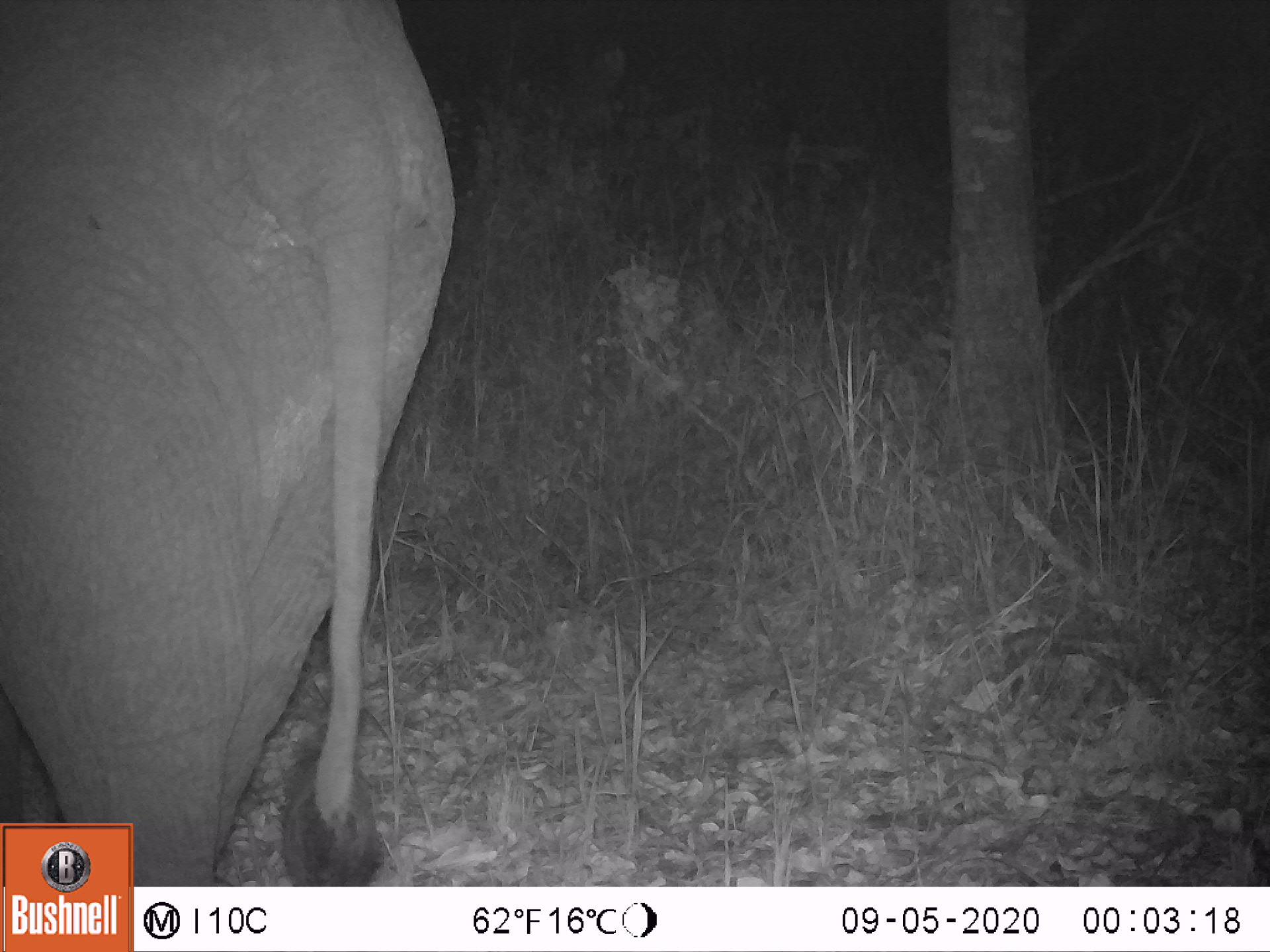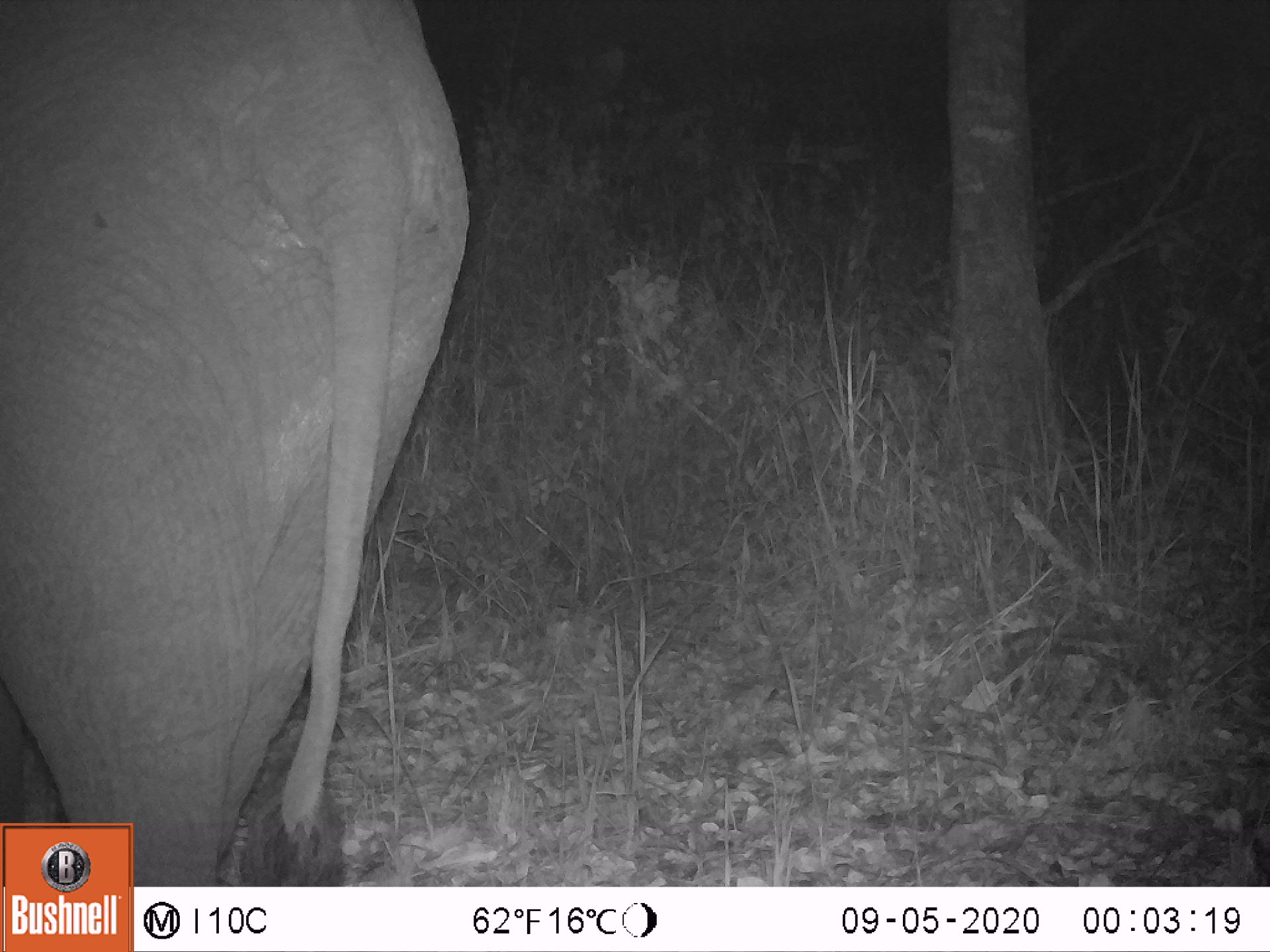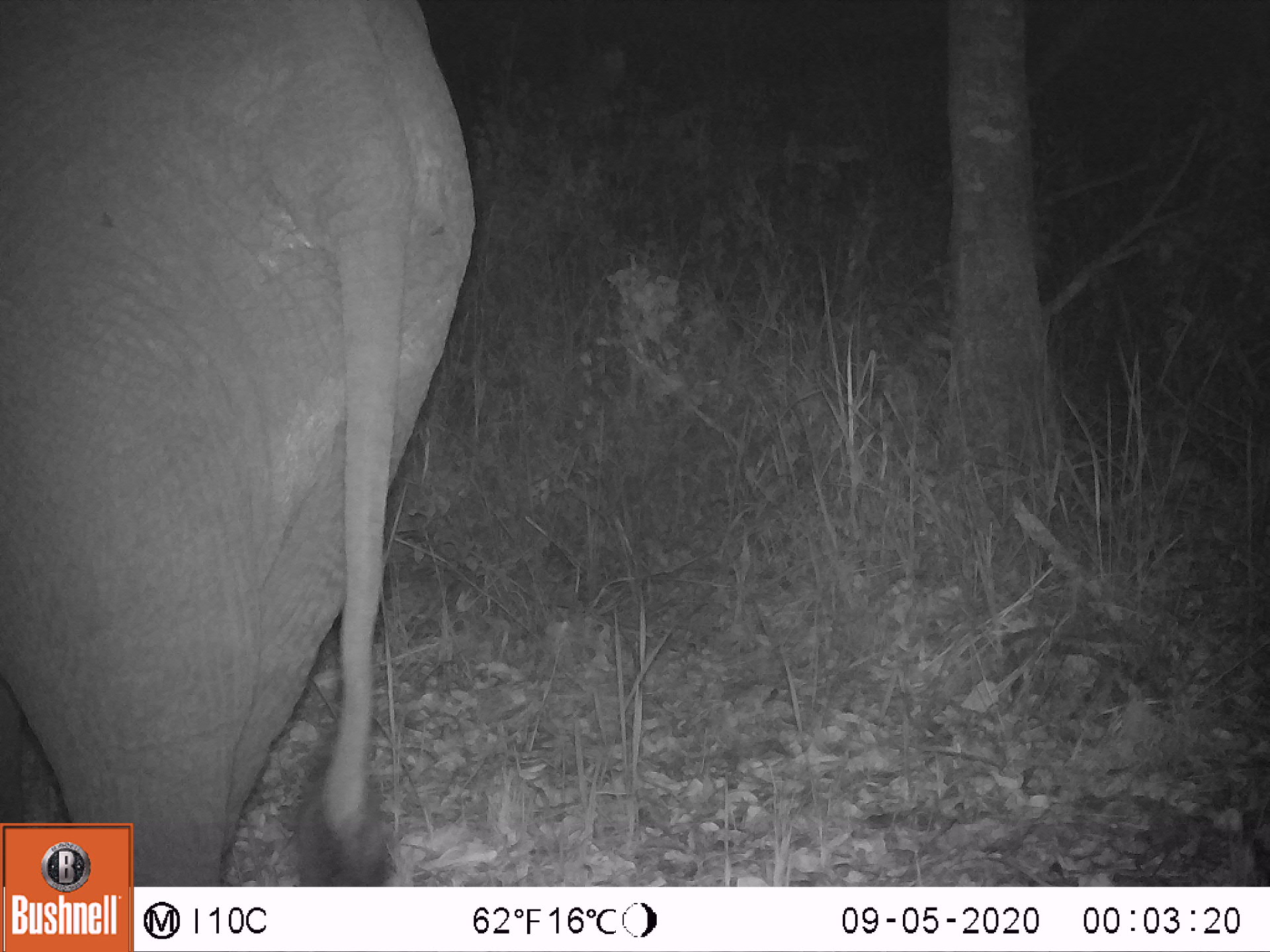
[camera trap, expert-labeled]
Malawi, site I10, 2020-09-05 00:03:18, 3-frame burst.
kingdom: Animalia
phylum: Chordata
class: Mammalia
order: Proboscidea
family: Elephantidae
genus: Loxodonta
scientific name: Loxodonta africana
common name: african savanna elephant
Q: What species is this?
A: African savanna elephant (Loxodonta africana).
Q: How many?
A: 1.